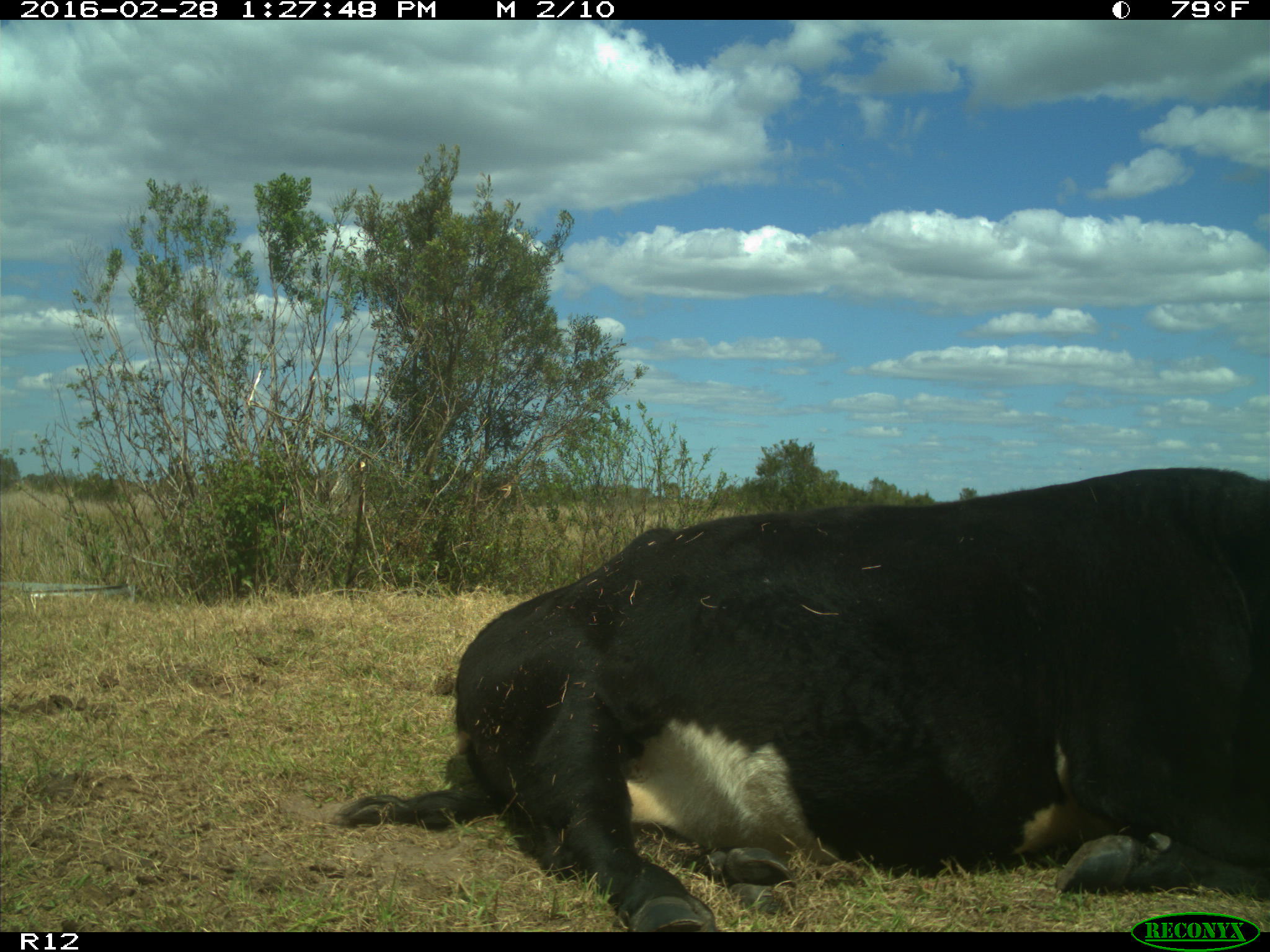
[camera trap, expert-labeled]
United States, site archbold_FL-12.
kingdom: Animalia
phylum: Chordata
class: Mammalia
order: Artiodactyla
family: Bovidae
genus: Bos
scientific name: Bos taurus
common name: domestic cow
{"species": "Bos taurus (domestic cow)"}